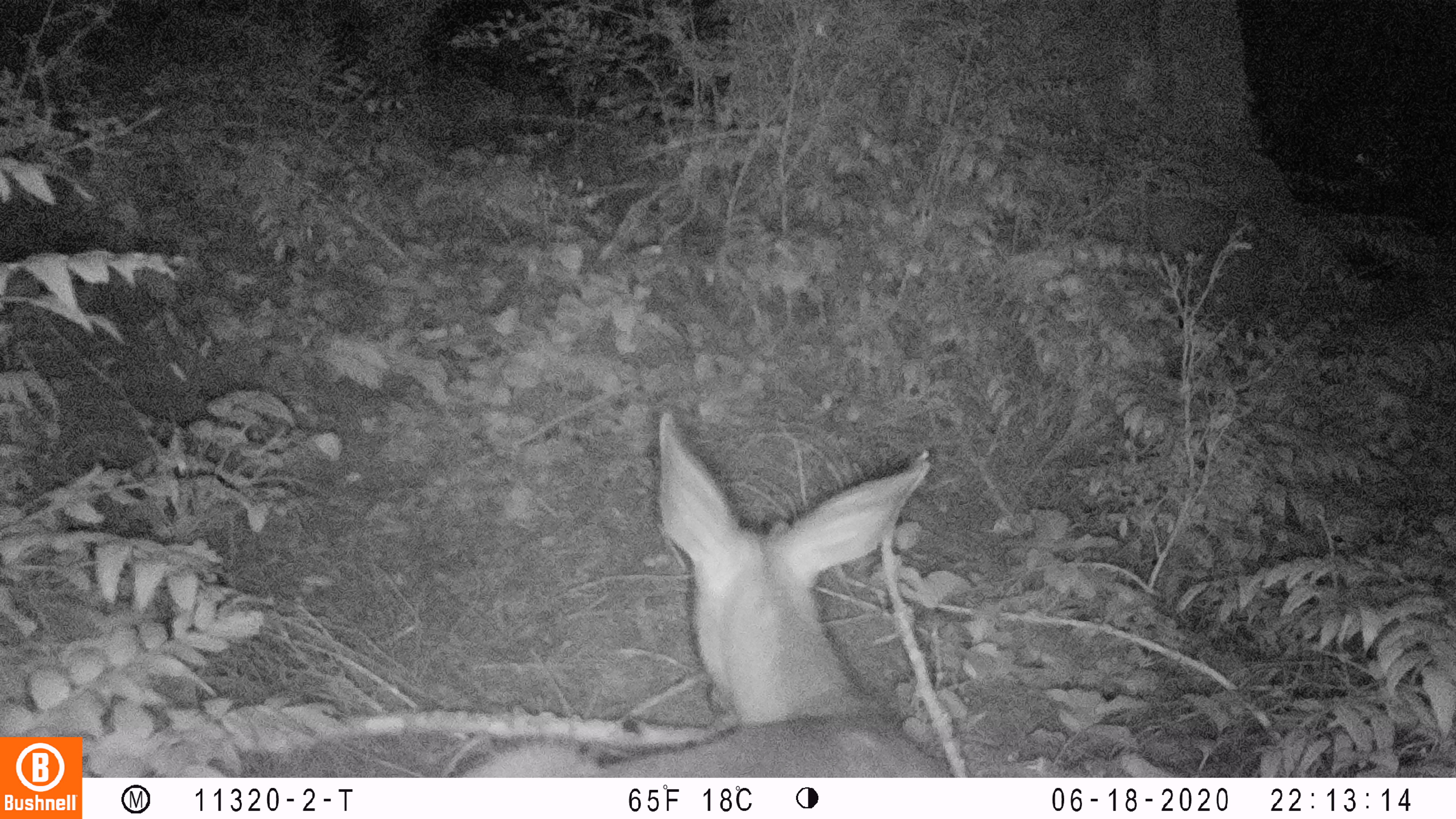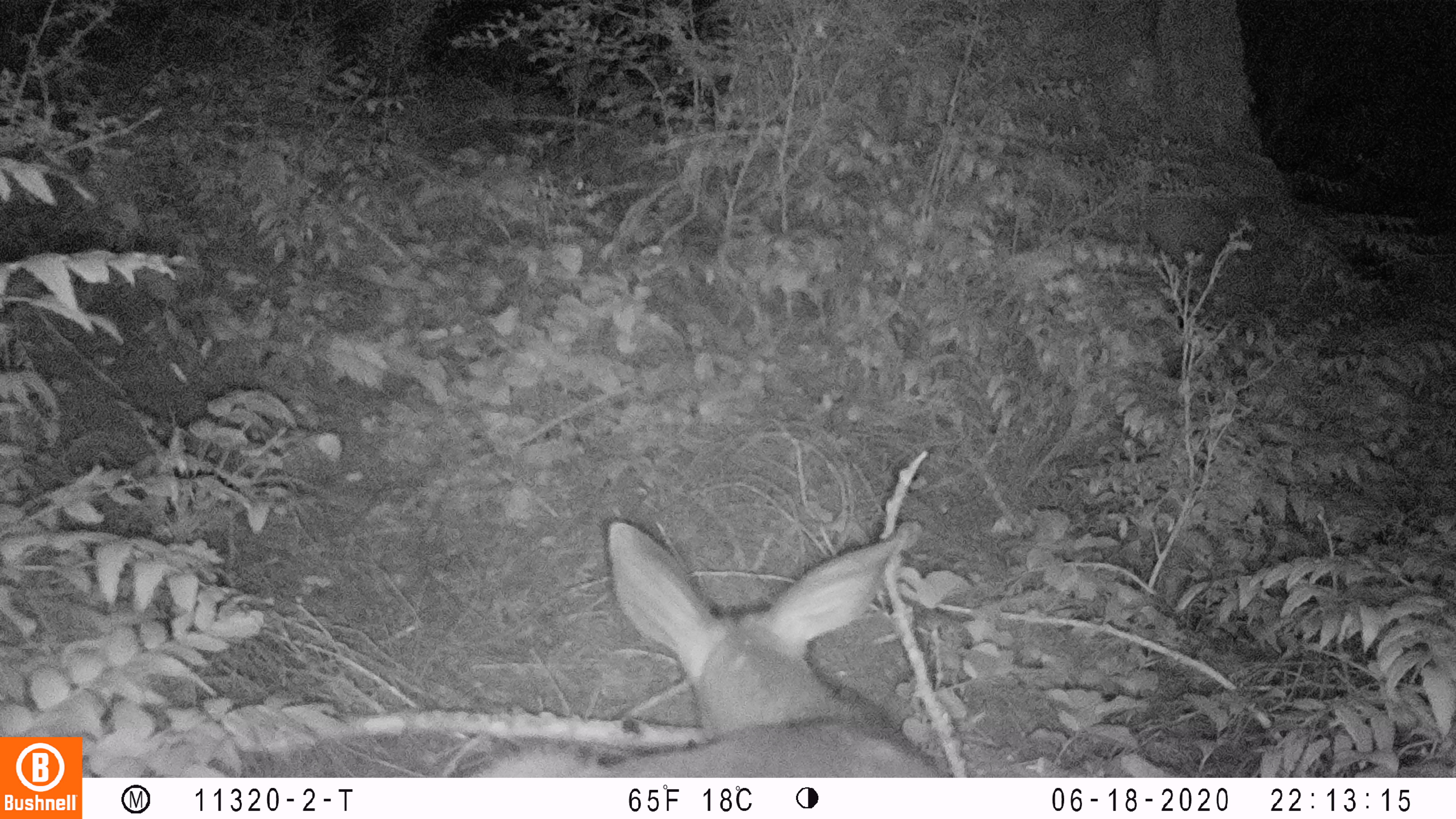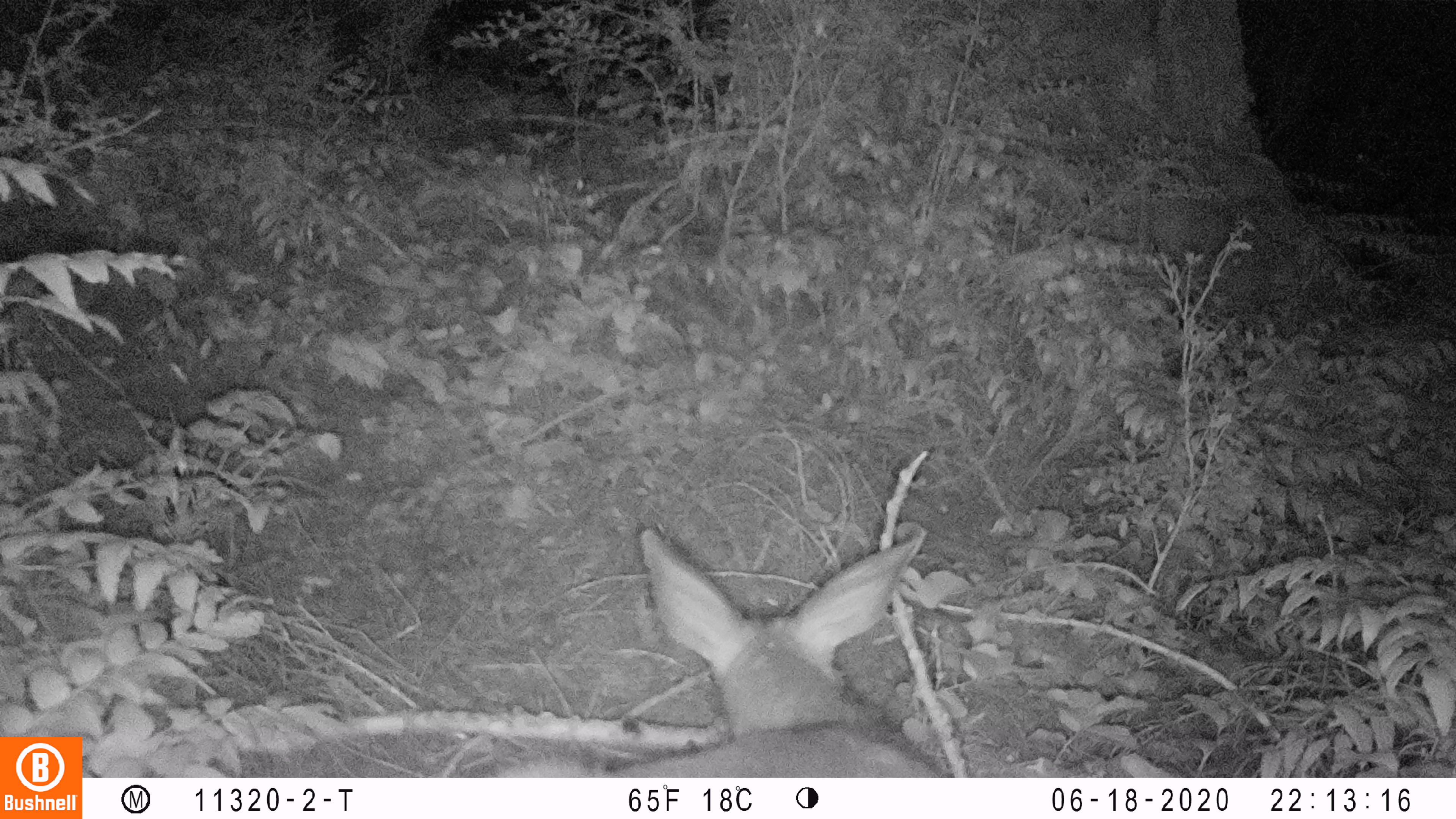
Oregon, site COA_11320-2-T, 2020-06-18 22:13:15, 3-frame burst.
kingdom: Animalia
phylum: Chordata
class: Mammalia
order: Artiodactyla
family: Cervidae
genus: Odocoileus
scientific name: Odocoileus hemionus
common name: black-tailed deer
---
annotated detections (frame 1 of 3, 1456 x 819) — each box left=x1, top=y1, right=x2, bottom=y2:
black-tailed deer: left=452, top=397, right=958, bottom=774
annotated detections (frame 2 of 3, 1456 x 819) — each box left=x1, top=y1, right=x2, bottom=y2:
black-tailed deer: left=459, top=510, right=963, bottom=776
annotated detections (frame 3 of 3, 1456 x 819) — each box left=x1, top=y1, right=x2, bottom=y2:
black-tailed deer: left=490, top=514, right=954, bottom=776